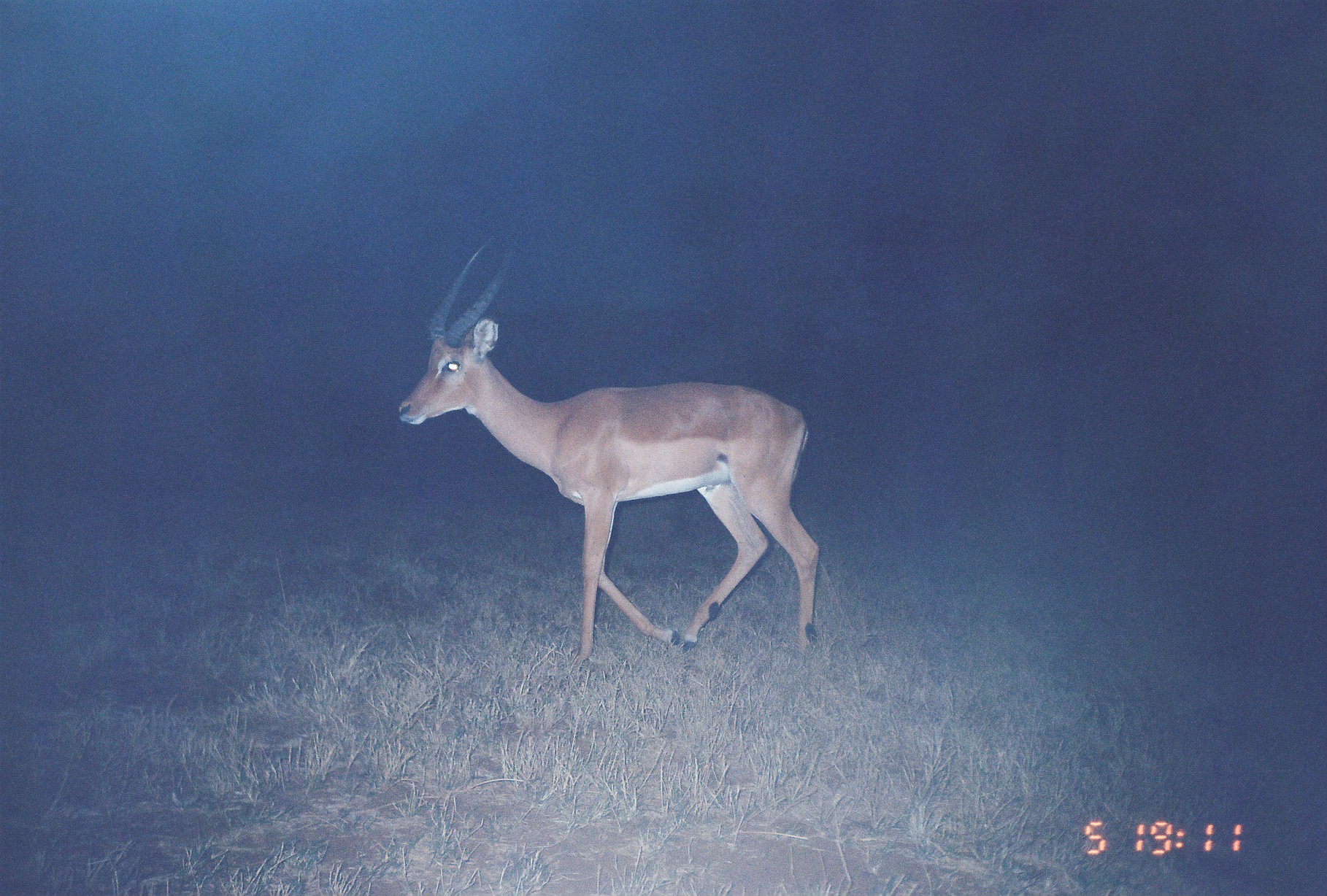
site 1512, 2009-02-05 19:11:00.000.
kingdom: Animalia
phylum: Chordata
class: Mammalia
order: Artiodactyla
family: Bovidae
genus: Aepyceros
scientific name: Aepyceros melampus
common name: impala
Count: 1.